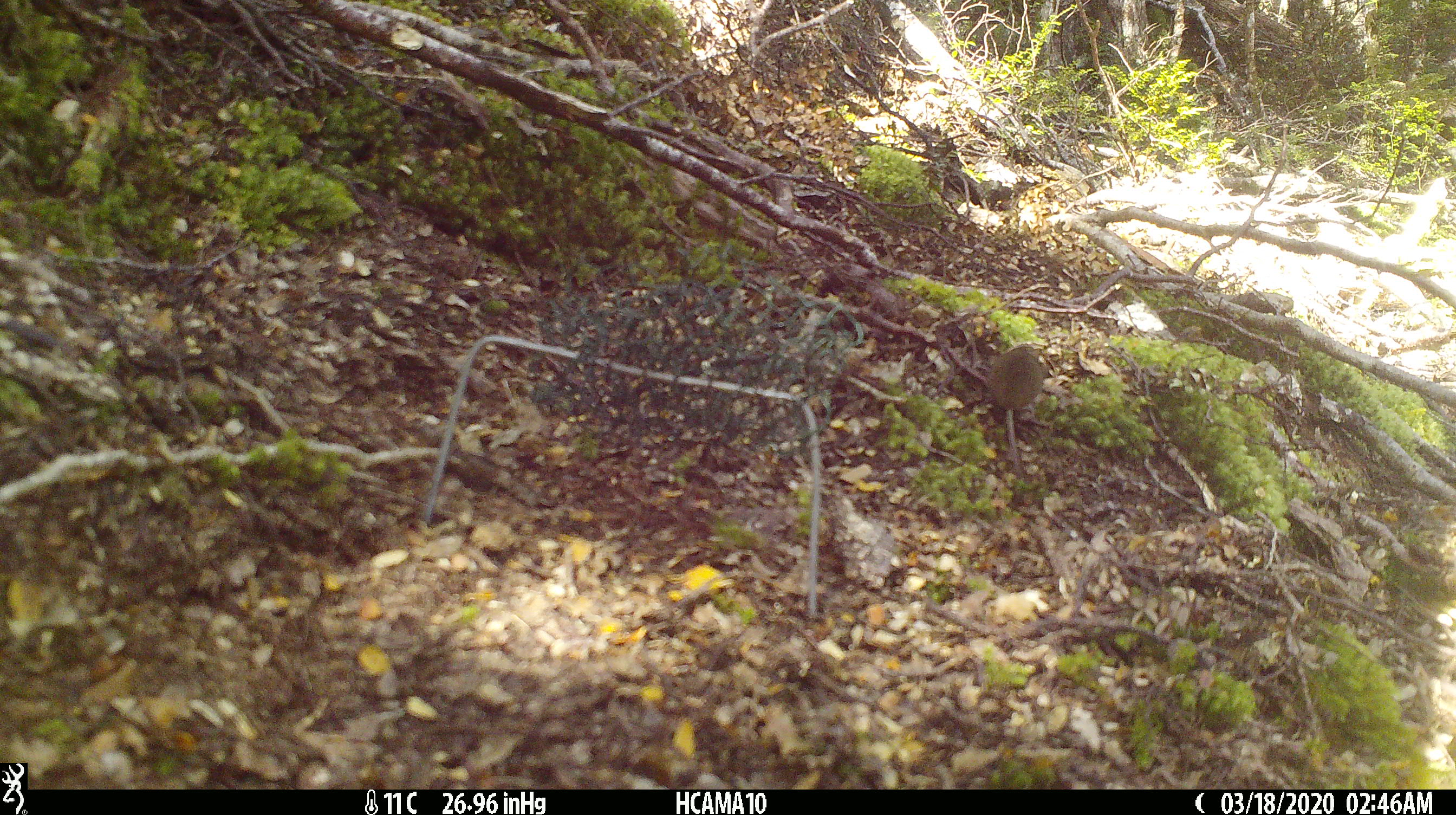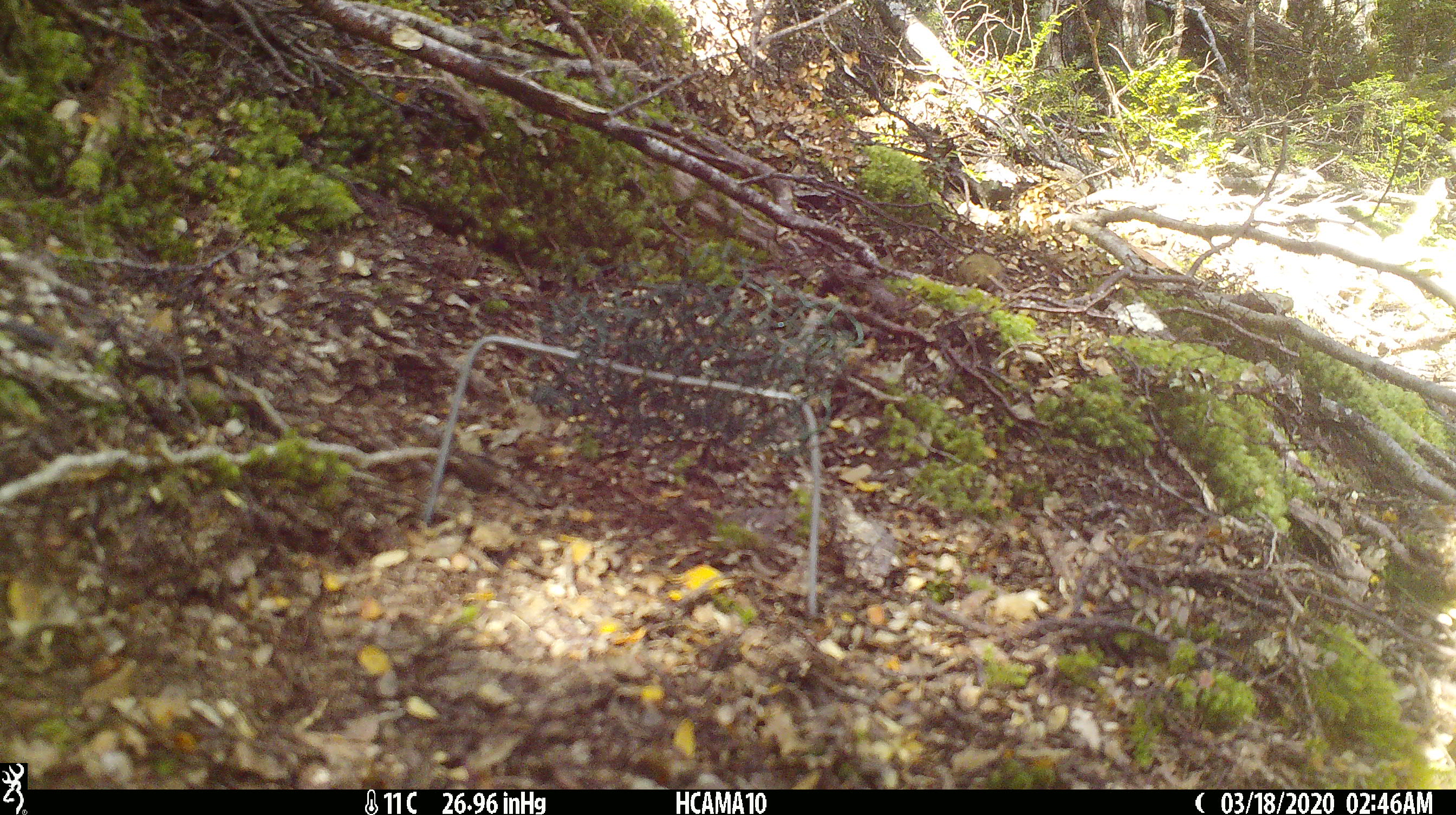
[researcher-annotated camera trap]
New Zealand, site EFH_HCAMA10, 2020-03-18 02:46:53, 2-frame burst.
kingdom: Animalia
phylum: Chordata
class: Mammalia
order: Rodentia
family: Muridae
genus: Mus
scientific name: Mus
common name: mouse